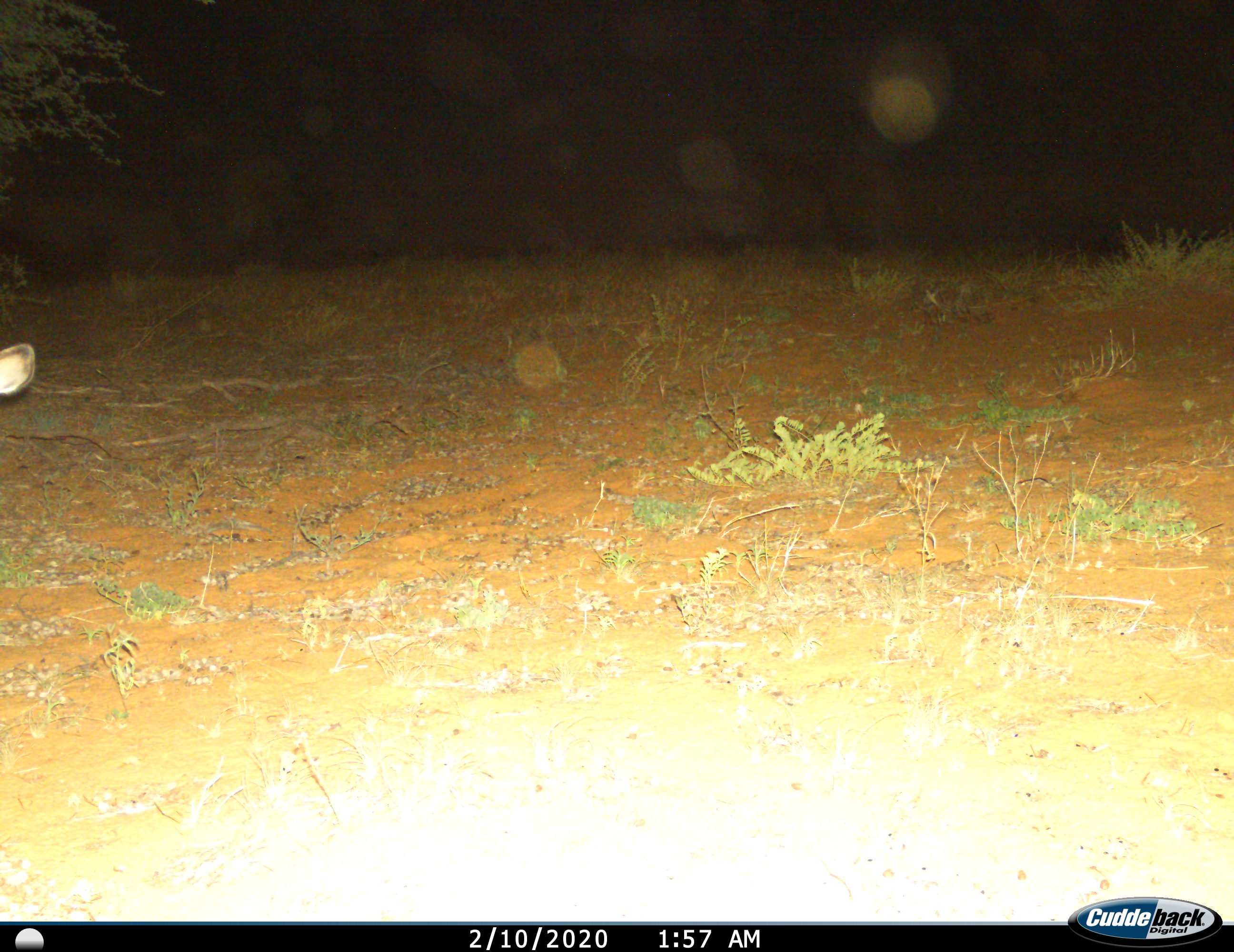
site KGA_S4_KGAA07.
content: unidentified animal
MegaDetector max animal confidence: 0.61